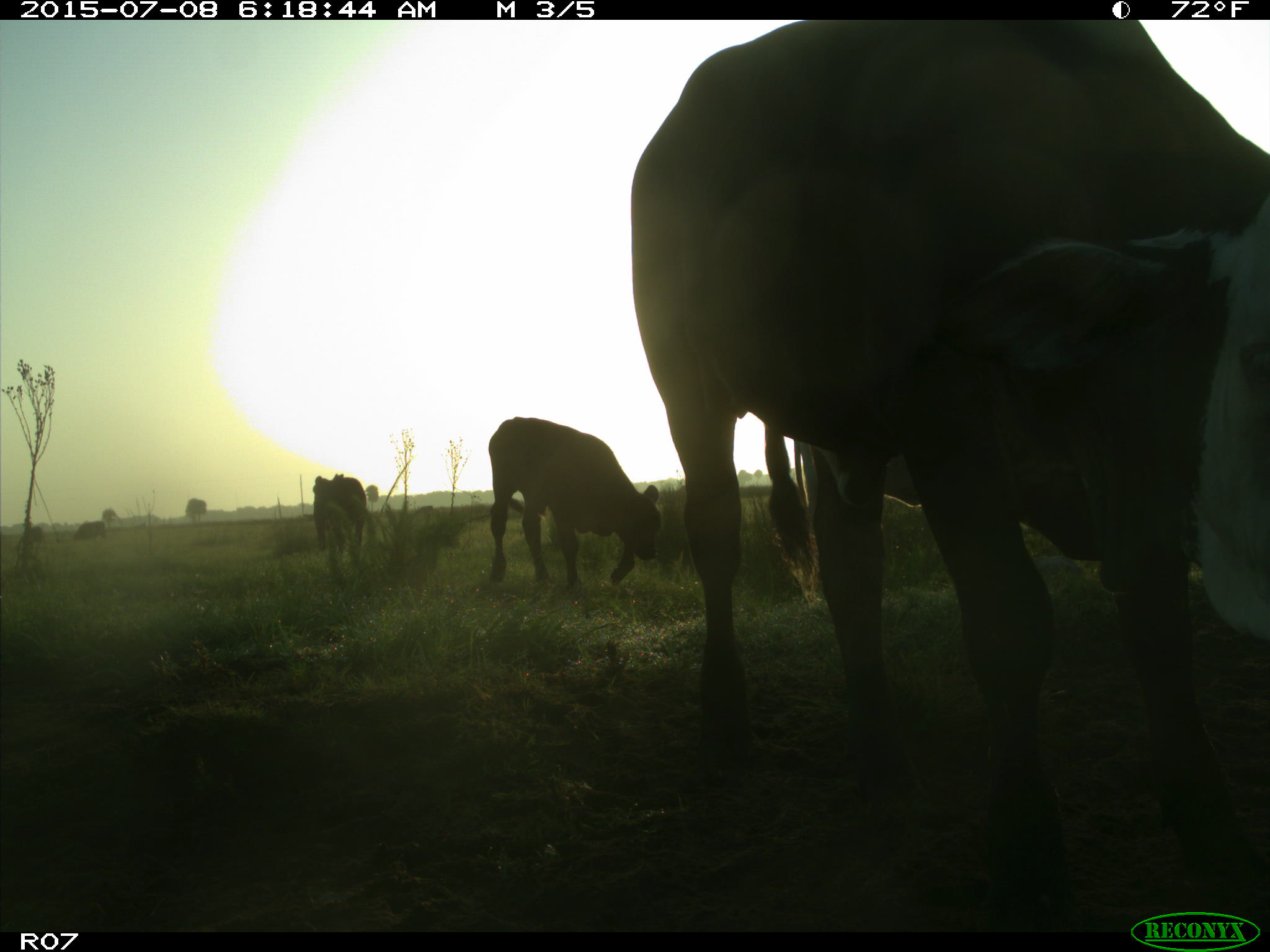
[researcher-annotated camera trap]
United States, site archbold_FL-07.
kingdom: Animalia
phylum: Chordata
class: Mammalia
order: Artiodactyla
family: Bovidae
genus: Bos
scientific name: Bos taurus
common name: domestic cow